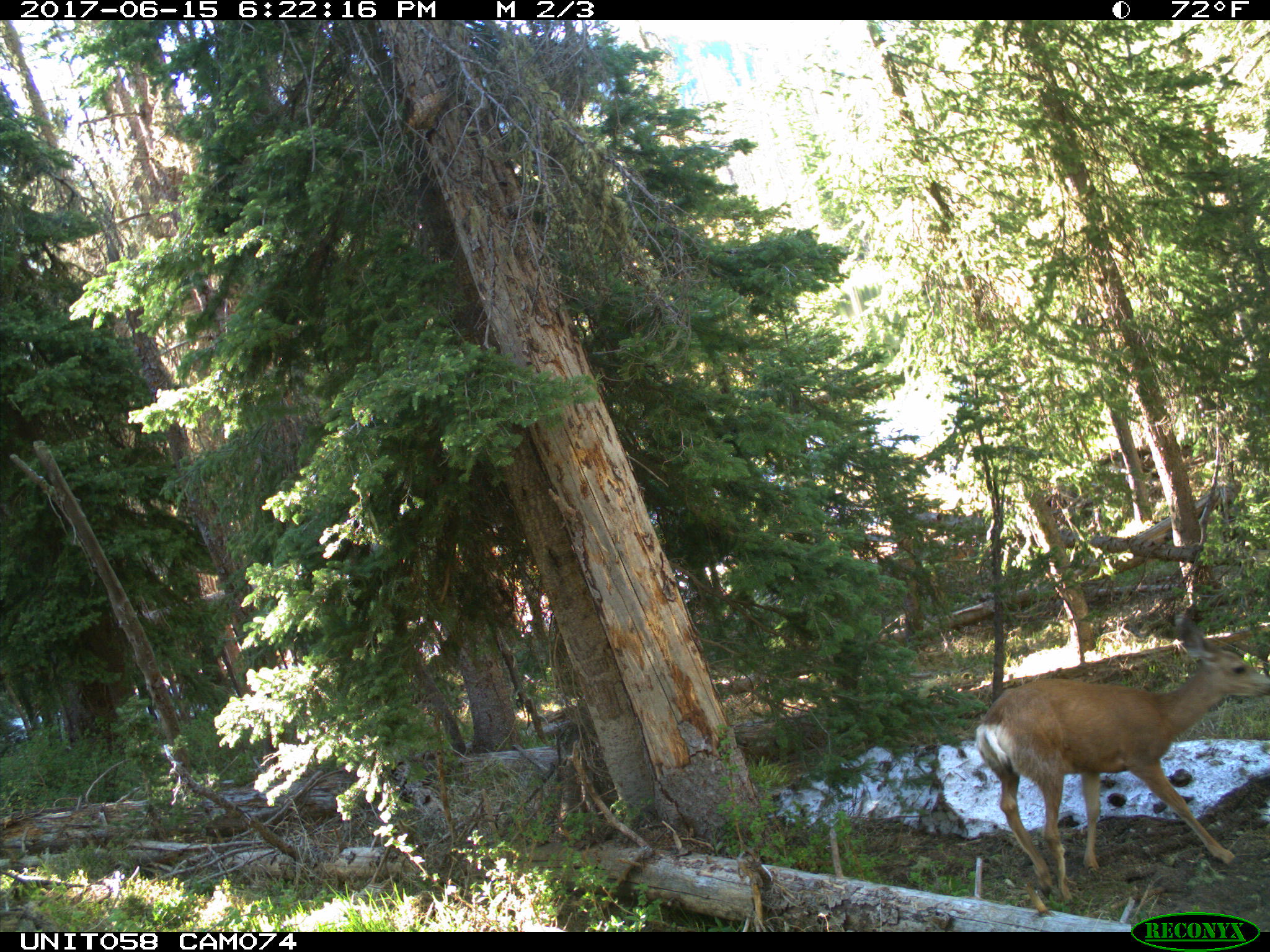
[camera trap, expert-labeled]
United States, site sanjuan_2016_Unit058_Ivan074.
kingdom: Animalia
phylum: Chordata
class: Mammalia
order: Artiodactyla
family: Cervidae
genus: Odocoileus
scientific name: Odocoileus hemionus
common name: mule deer